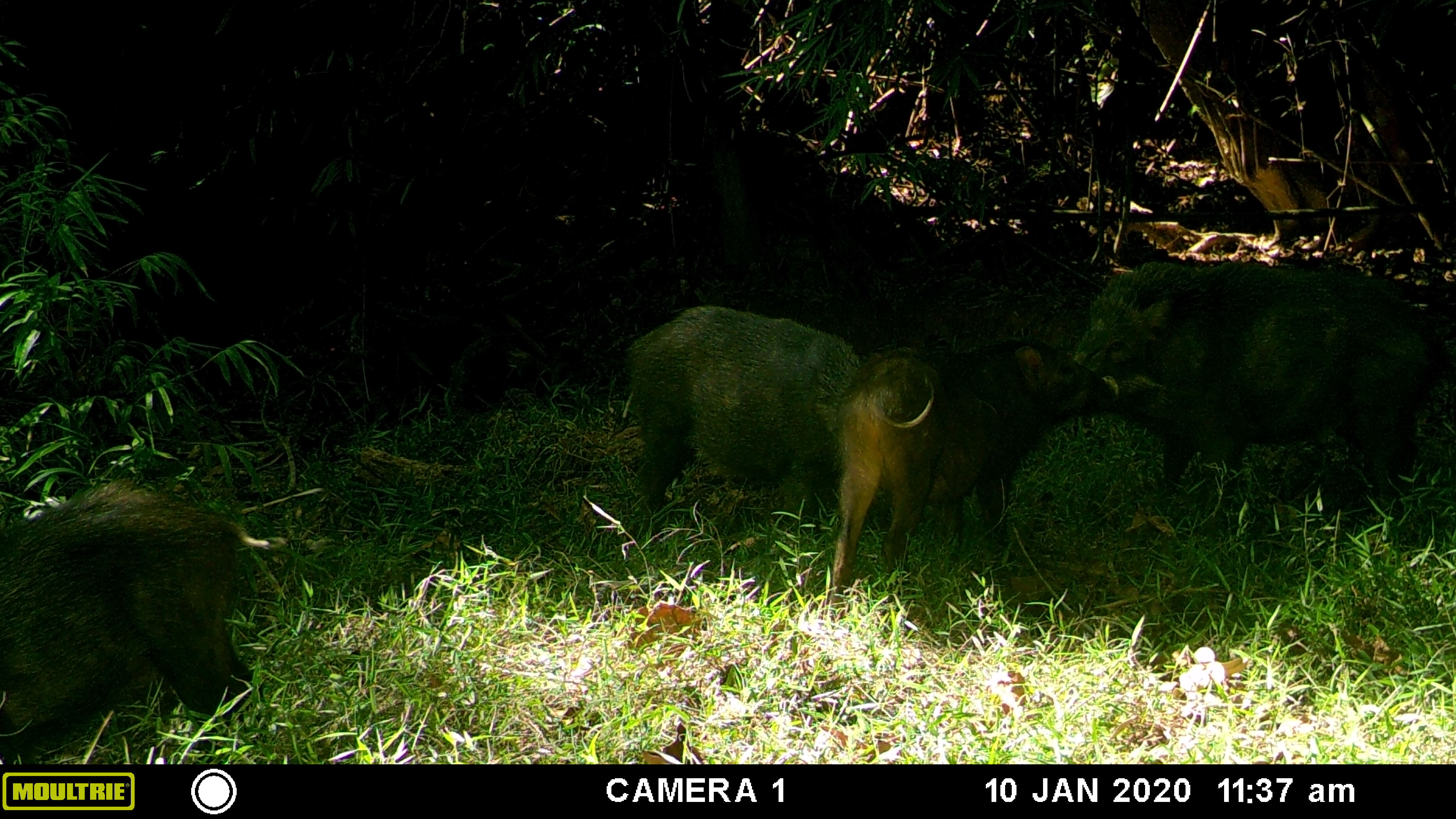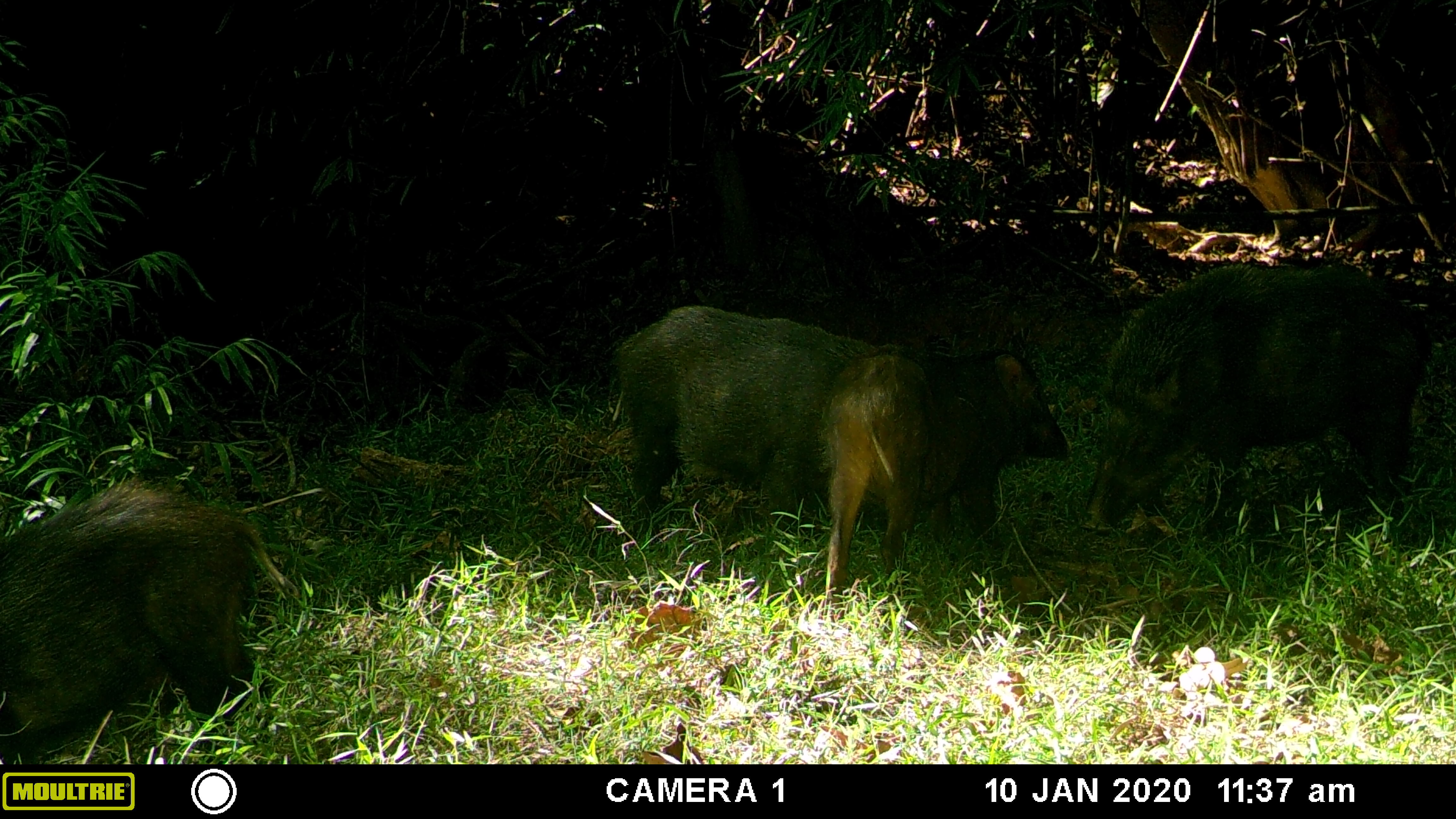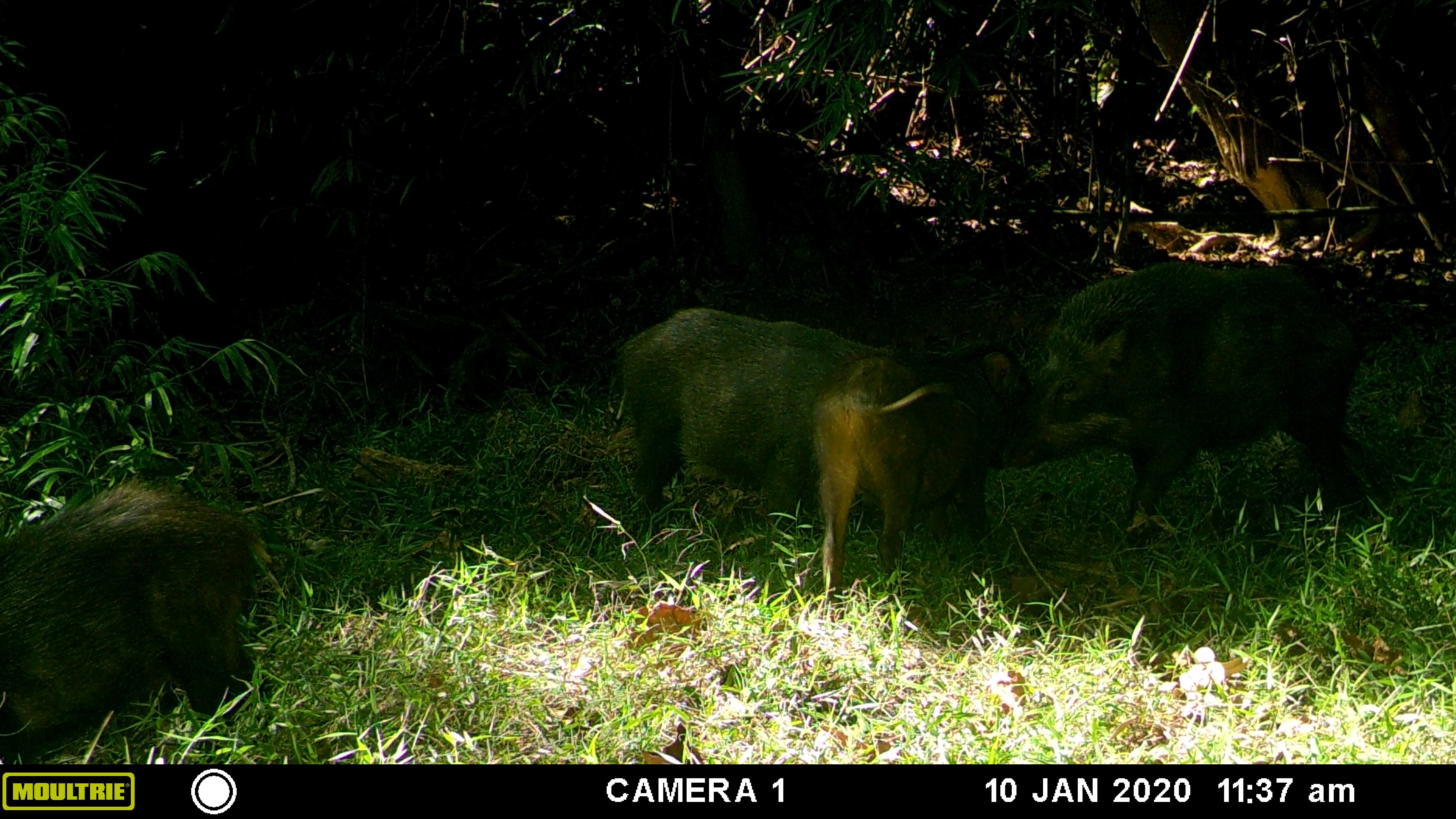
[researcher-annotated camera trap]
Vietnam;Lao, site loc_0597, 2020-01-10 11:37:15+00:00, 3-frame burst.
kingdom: Animalia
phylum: Chordata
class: Mammalia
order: Artiodactyla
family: Suidae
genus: Sus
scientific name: Sus scrofa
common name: eurasian wild pig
Eurasian wild pig (Sus scrofa). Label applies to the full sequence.